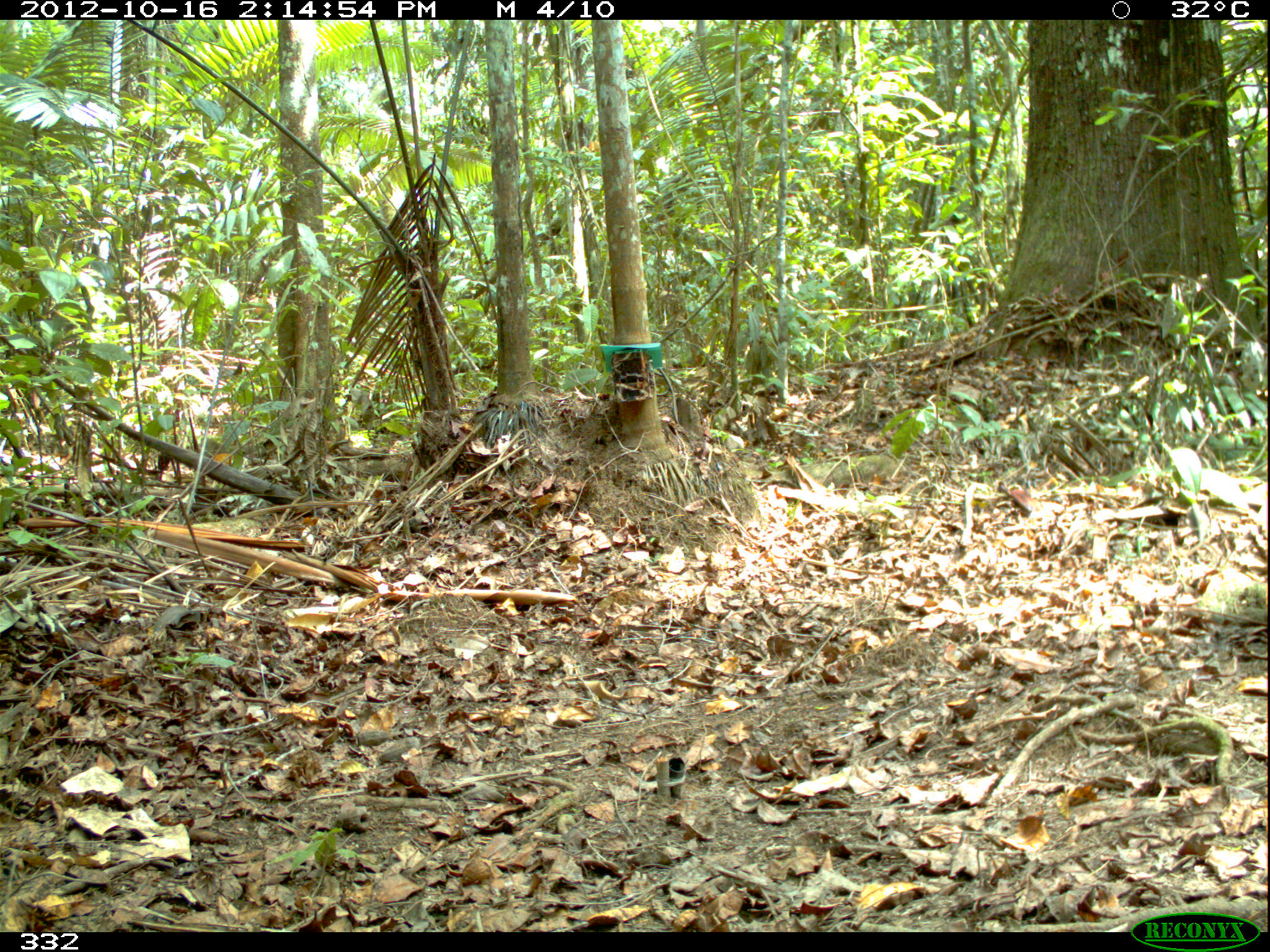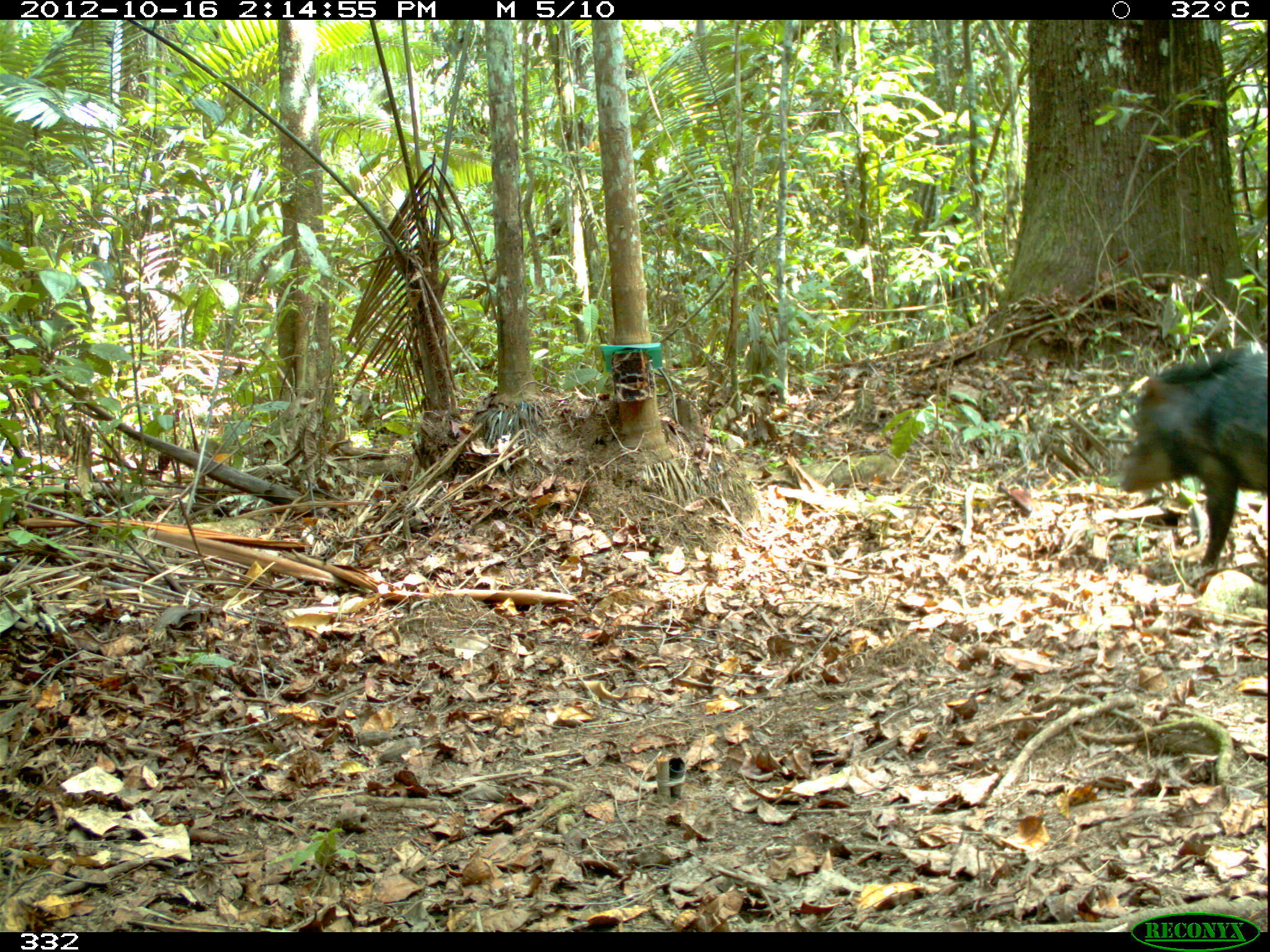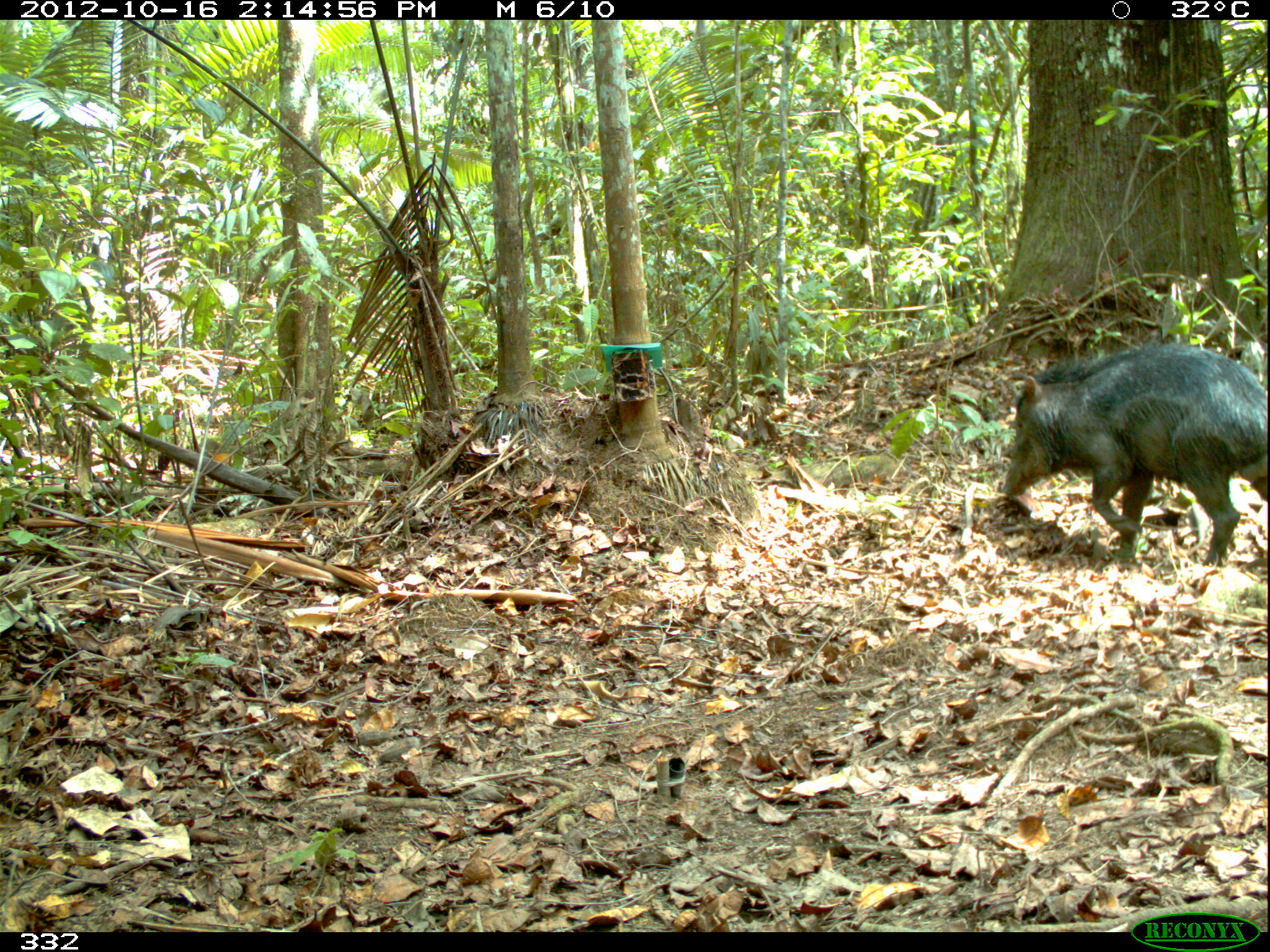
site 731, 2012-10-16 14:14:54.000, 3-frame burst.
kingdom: Animalia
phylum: Chordata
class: Mammalia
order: Artiodactyla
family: Tayassuidae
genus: Tayassu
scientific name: Tayassu pecari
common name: white-lipped peccary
Tayassu pecari (white-lipped peccary).